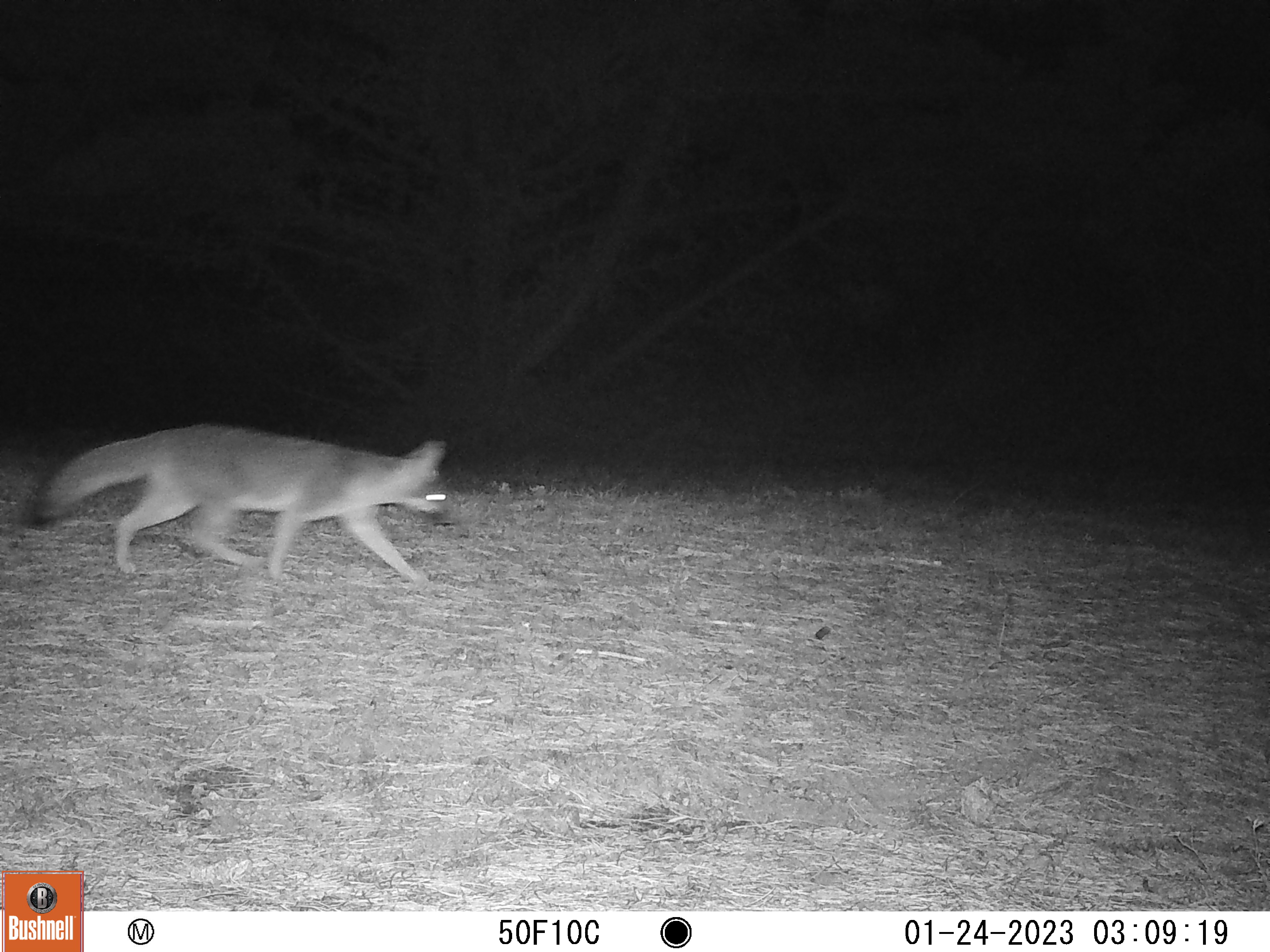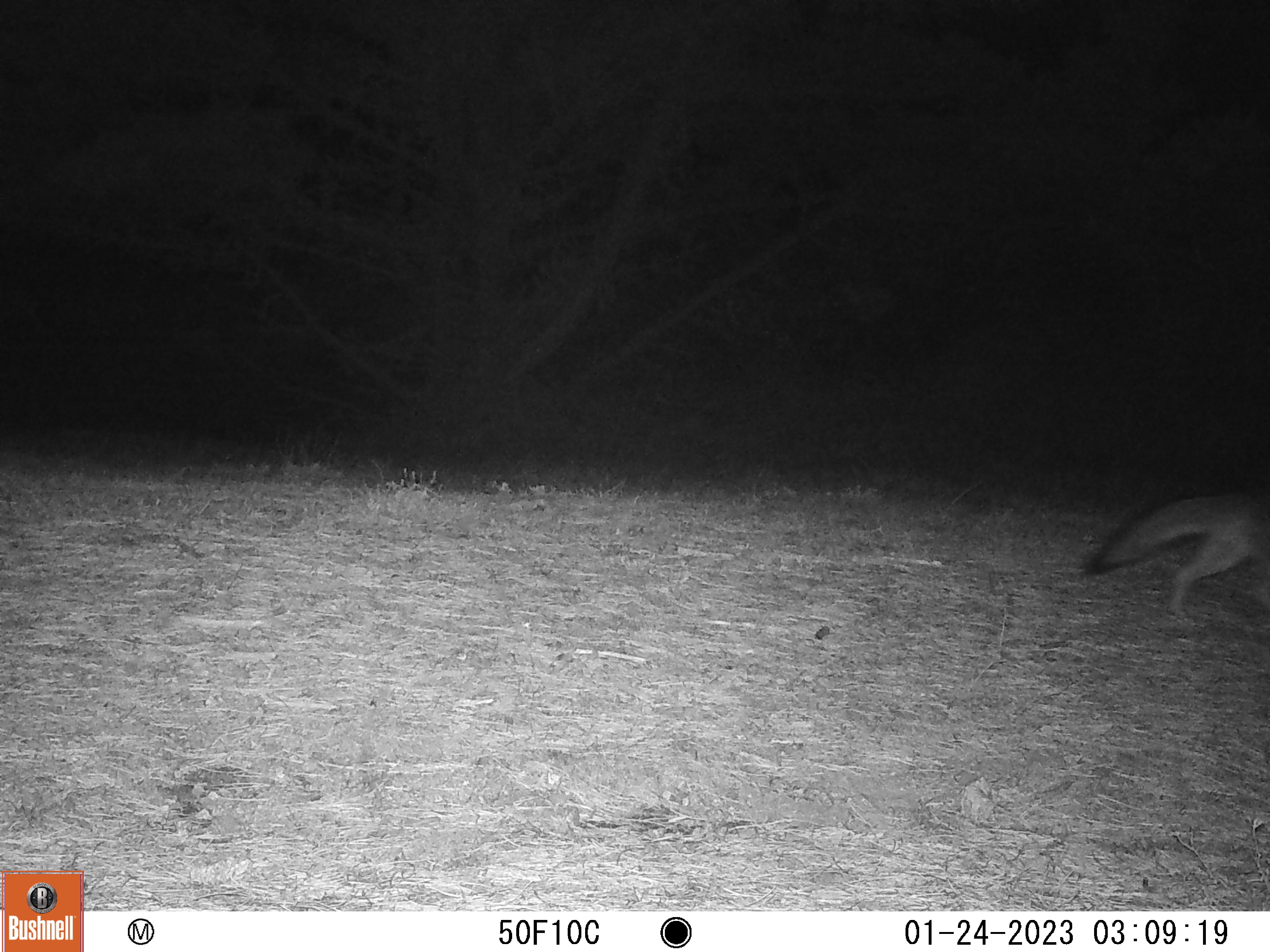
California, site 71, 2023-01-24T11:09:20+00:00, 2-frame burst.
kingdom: Animalia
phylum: Chordata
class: Mammalia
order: Carnivora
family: Canidae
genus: Urocyon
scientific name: Urocyon cinereoargenteus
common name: gray fox